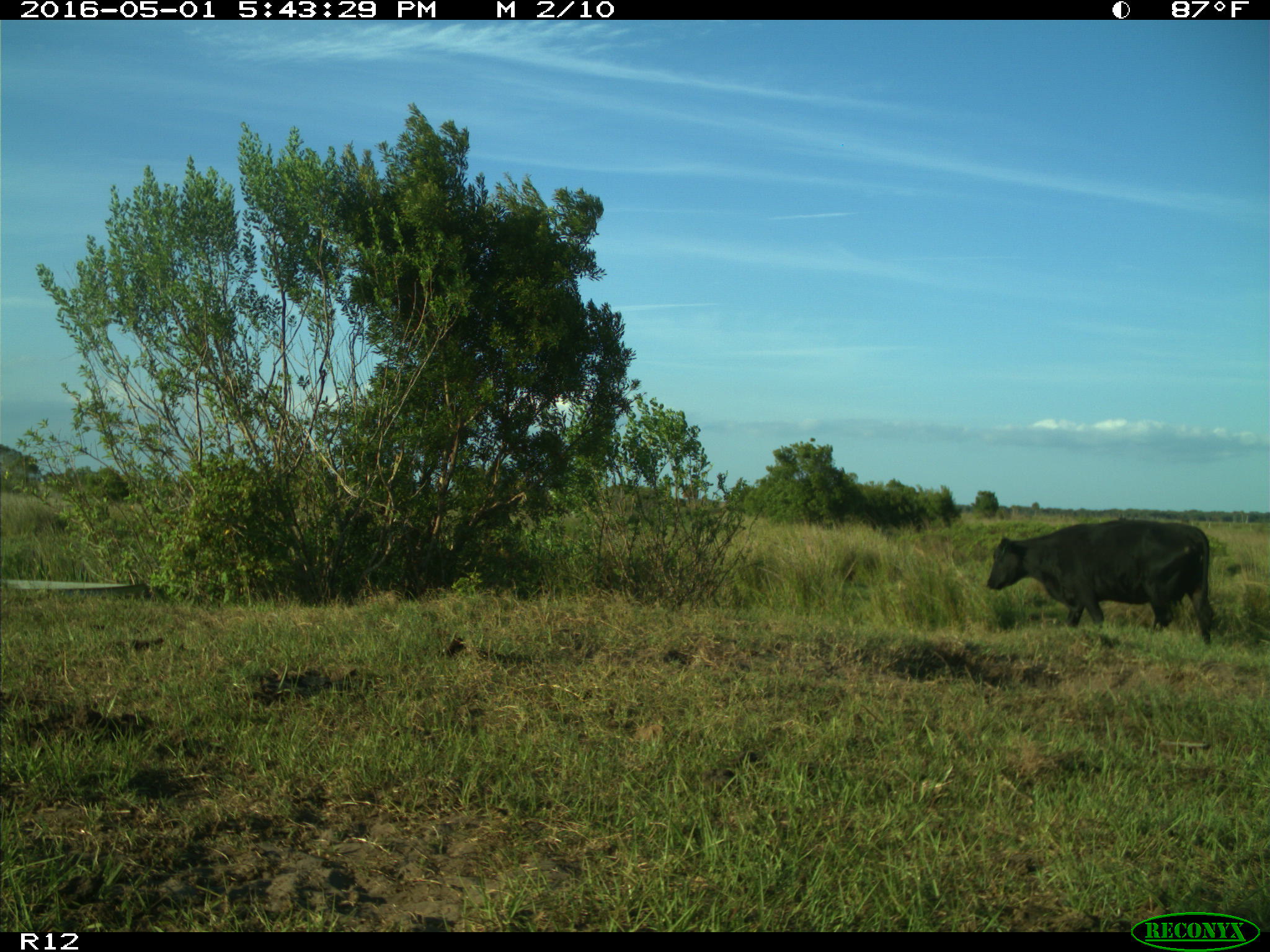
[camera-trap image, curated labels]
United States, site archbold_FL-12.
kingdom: Animalia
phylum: Chordata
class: Mammalia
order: Artiodactyla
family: Bovidae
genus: Bos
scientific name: Bos taurus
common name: domestic cow